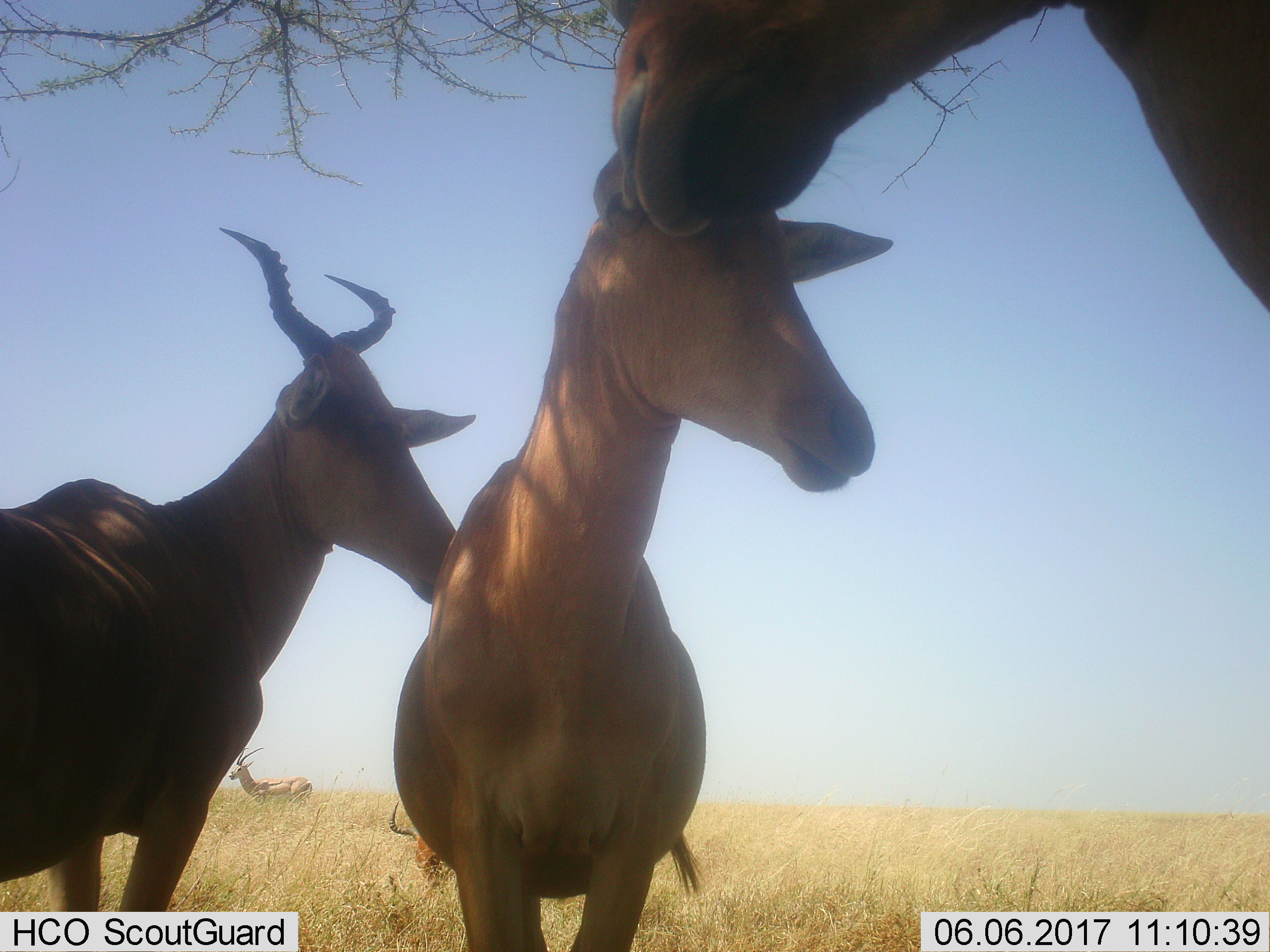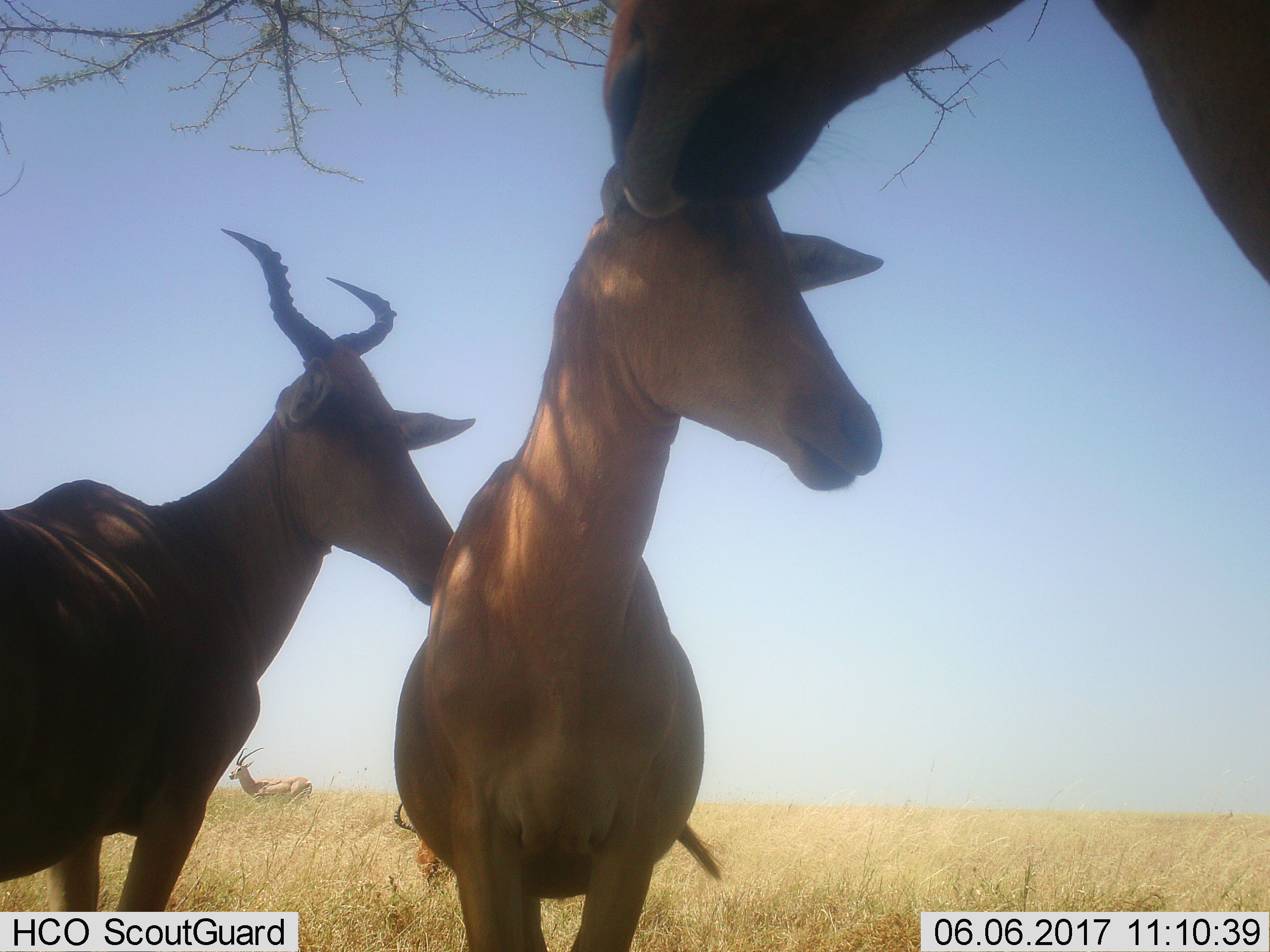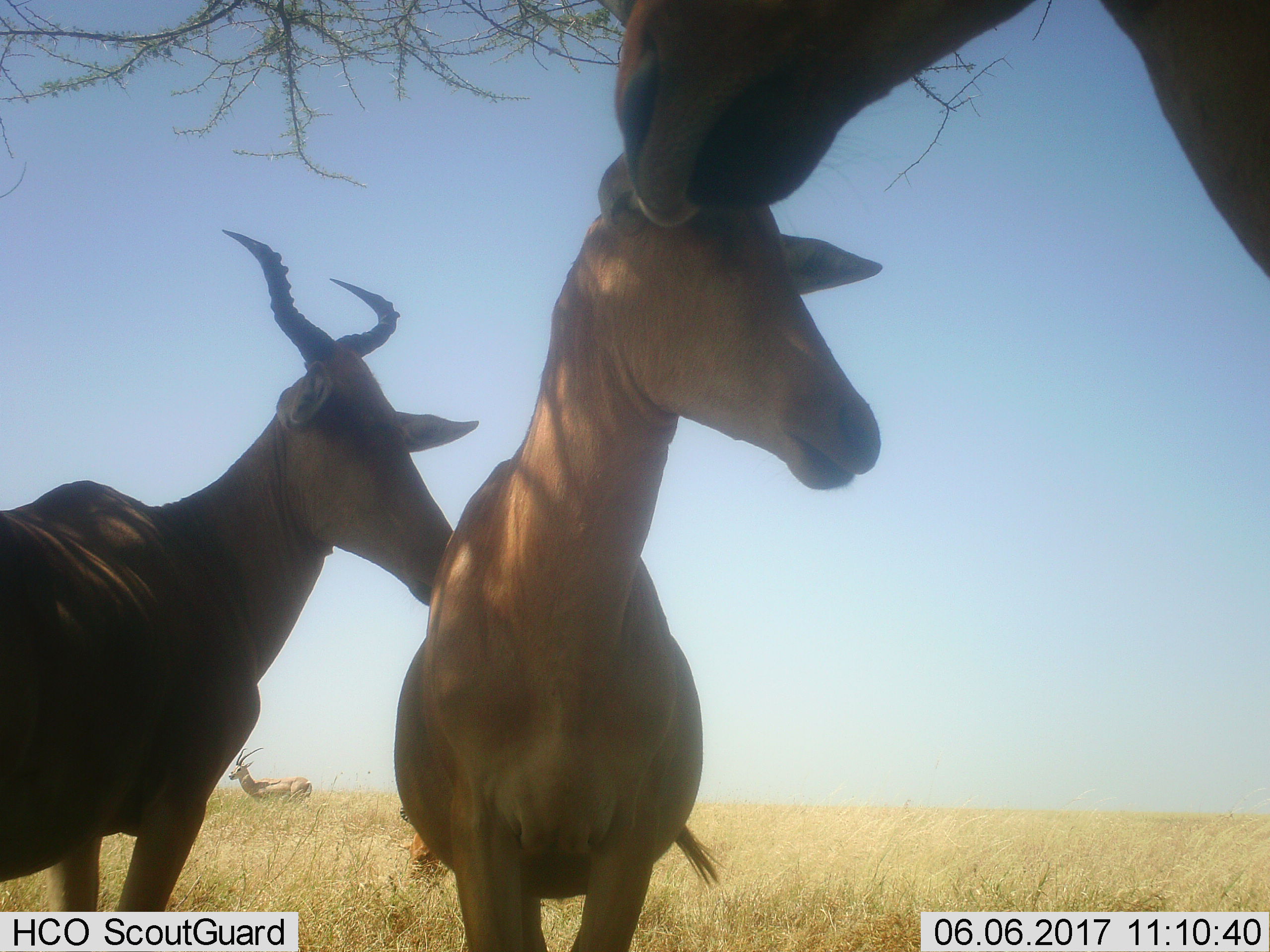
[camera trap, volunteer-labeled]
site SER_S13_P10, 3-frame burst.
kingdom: Animalia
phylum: Chordata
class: Mammalia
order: Artiodactyla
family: Bovidae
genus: Alcelaphus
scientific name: Alcelaphus buselaphus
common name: hartebeest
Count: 3.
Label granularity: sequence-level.